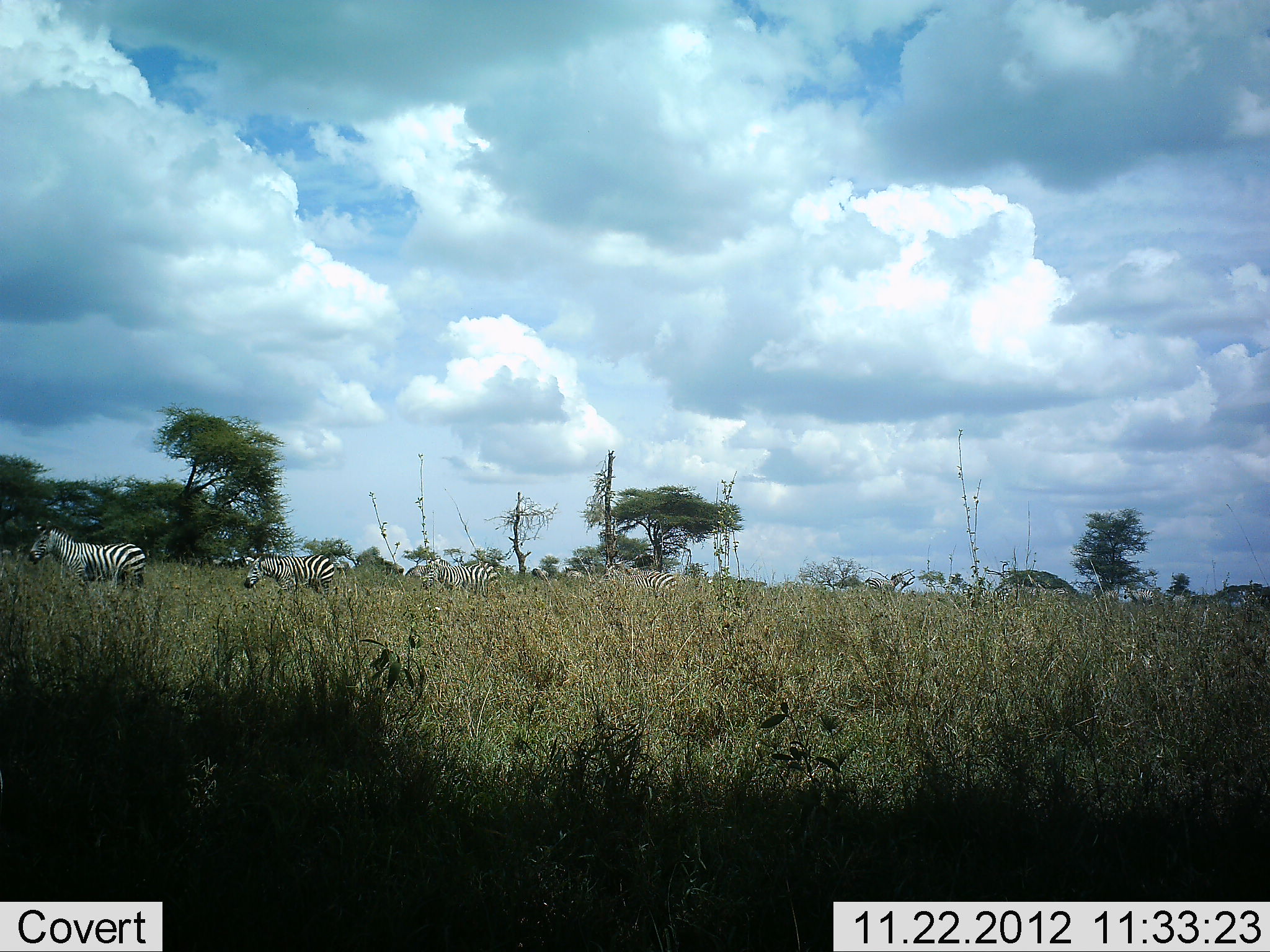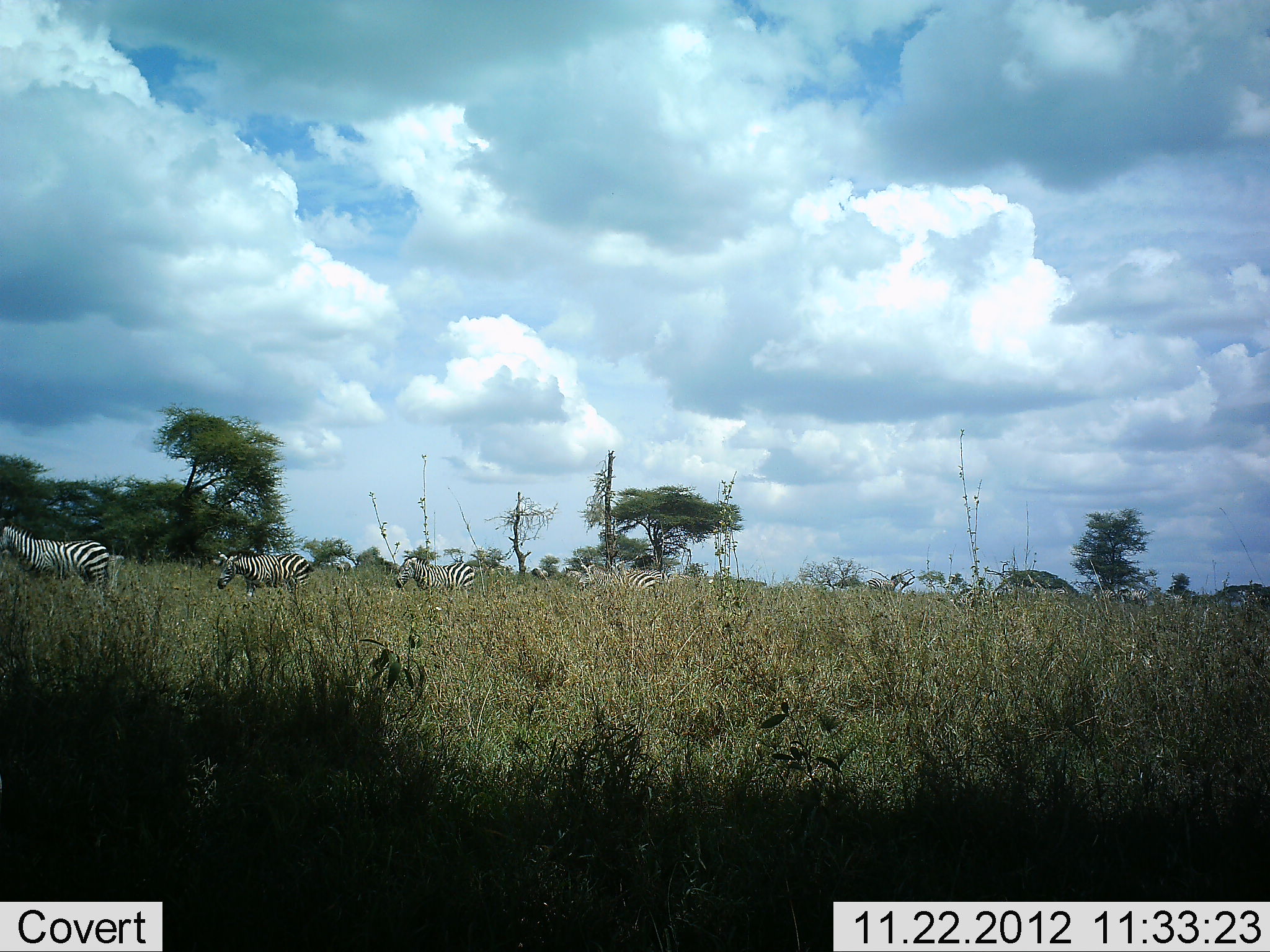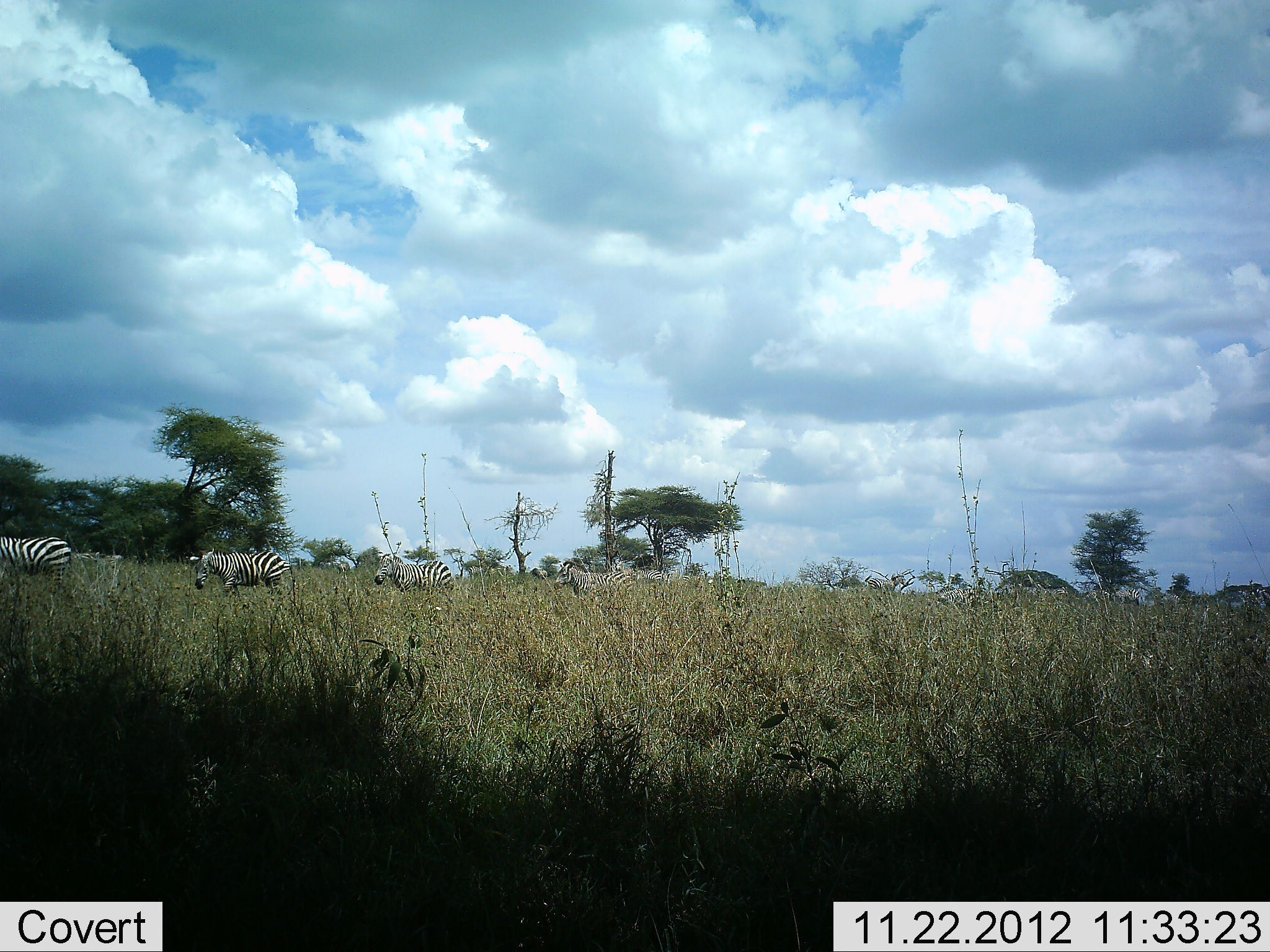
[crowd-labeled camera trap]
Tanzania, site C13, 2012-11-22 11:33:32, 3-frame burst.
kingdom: Animalia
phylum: Chordata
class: Mammalia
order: Perissodactyla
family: Equidae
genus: Equus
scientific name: Equus quagga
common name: plains zebra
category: zebra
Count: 7.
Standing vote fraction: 0%.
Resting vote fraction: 0%.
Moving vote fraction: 90%.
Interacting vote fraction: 10%.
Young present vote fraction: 0%.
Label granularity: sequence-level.